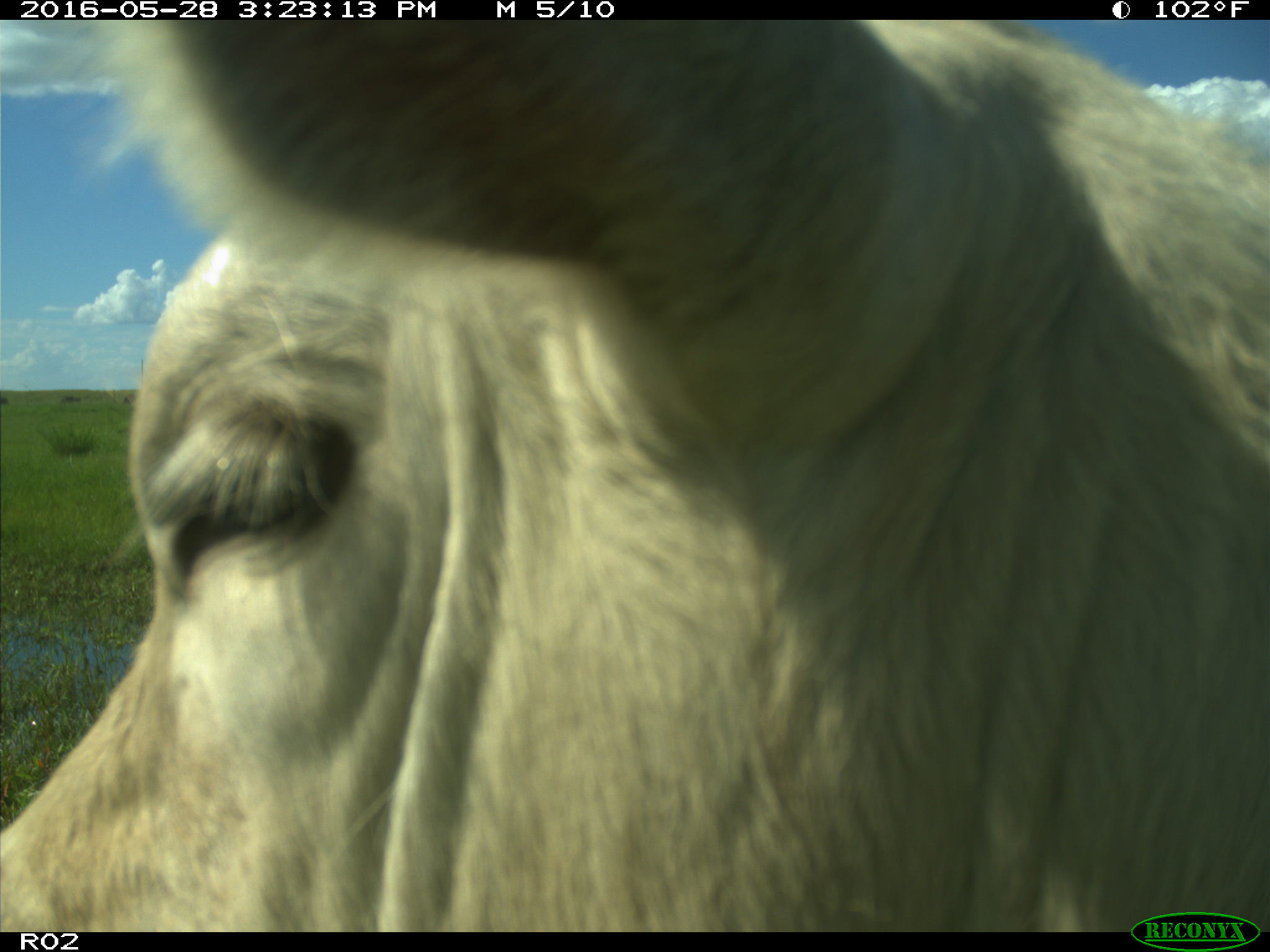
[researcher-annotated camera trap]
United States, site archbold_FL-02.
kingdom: Animalia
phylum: Chordata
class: Mammalia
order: Artiodactyla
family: Bovidae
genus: Bos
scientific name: Bos taurus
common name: domestic cow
Bos taurus (domestic cow).